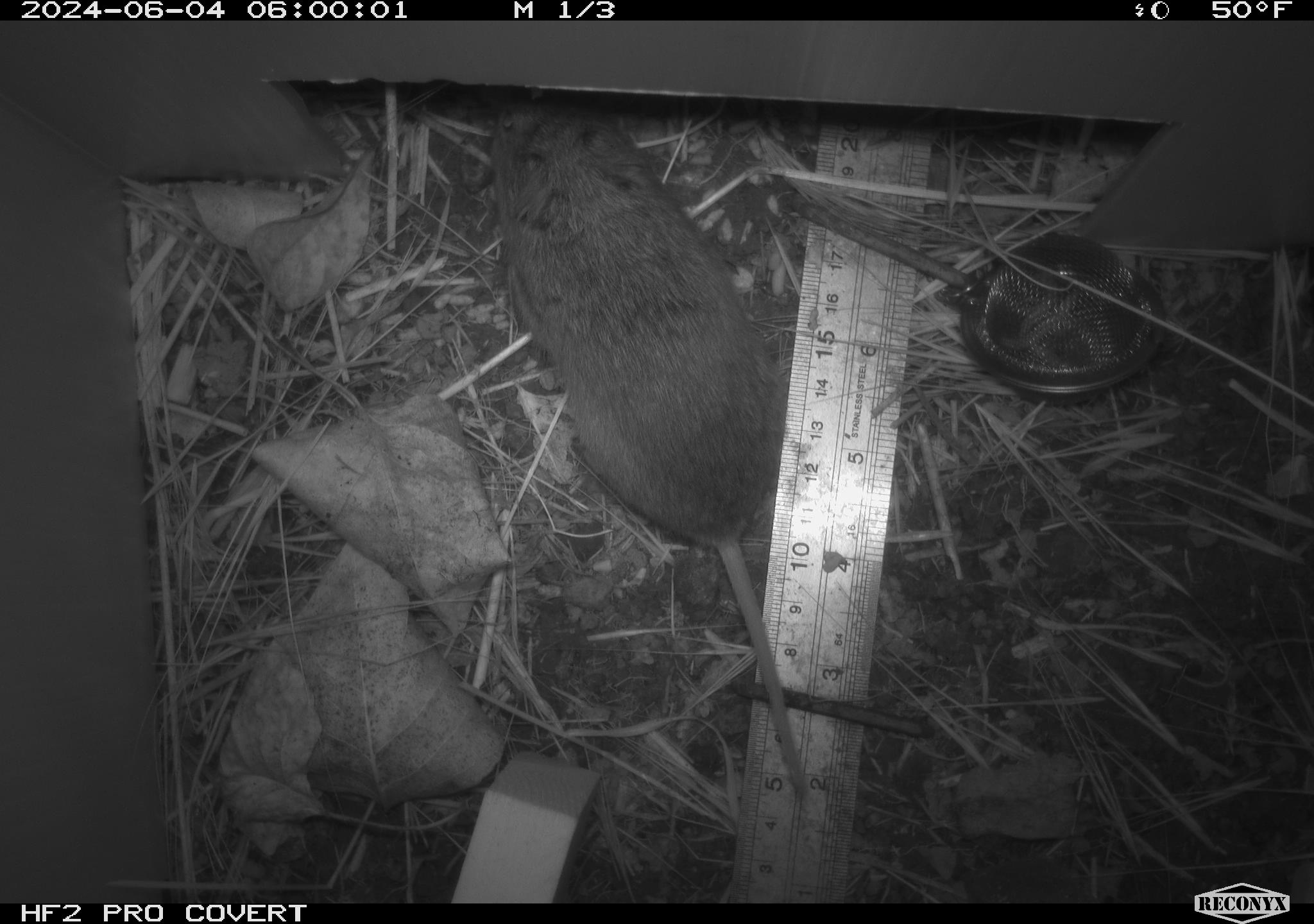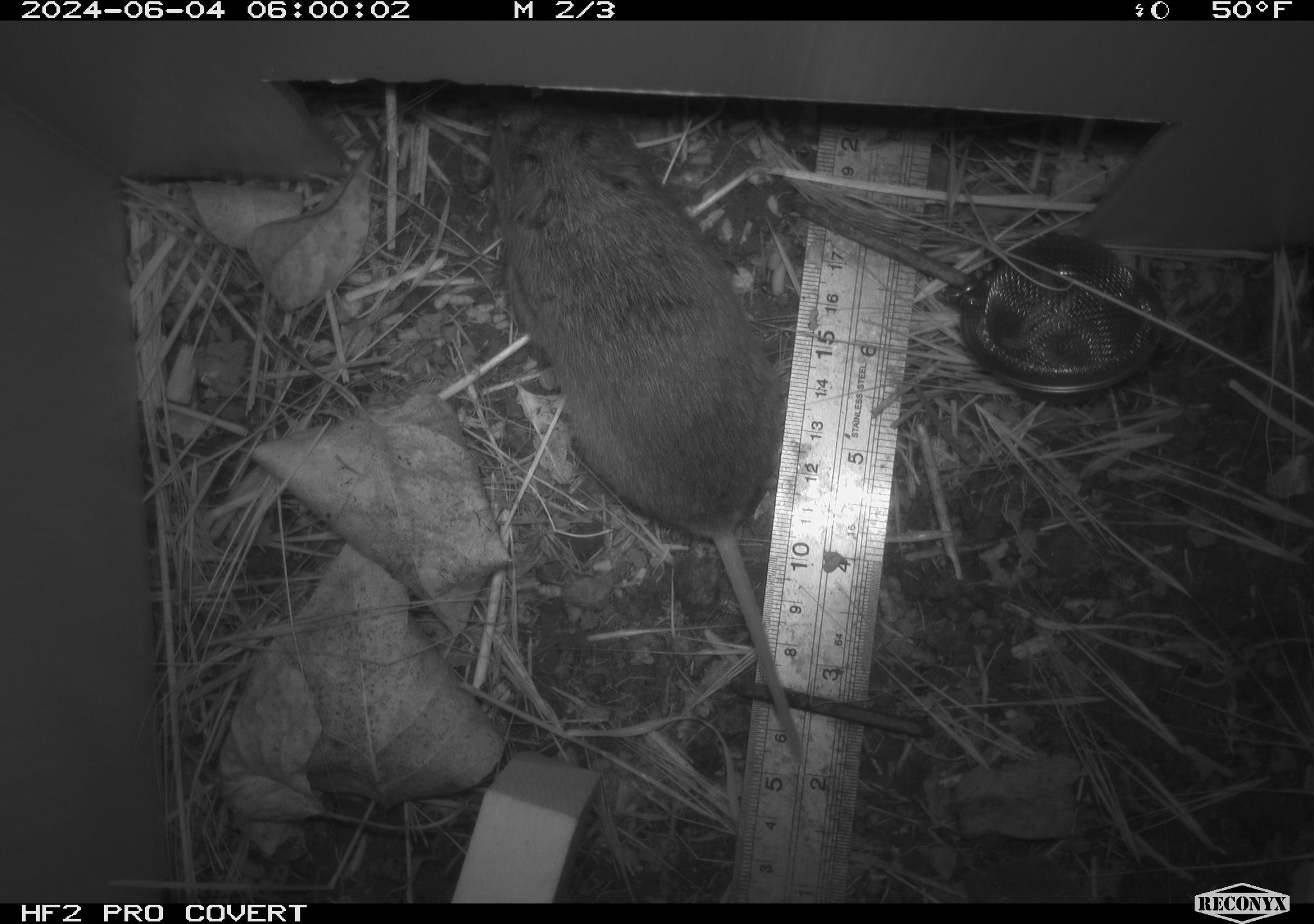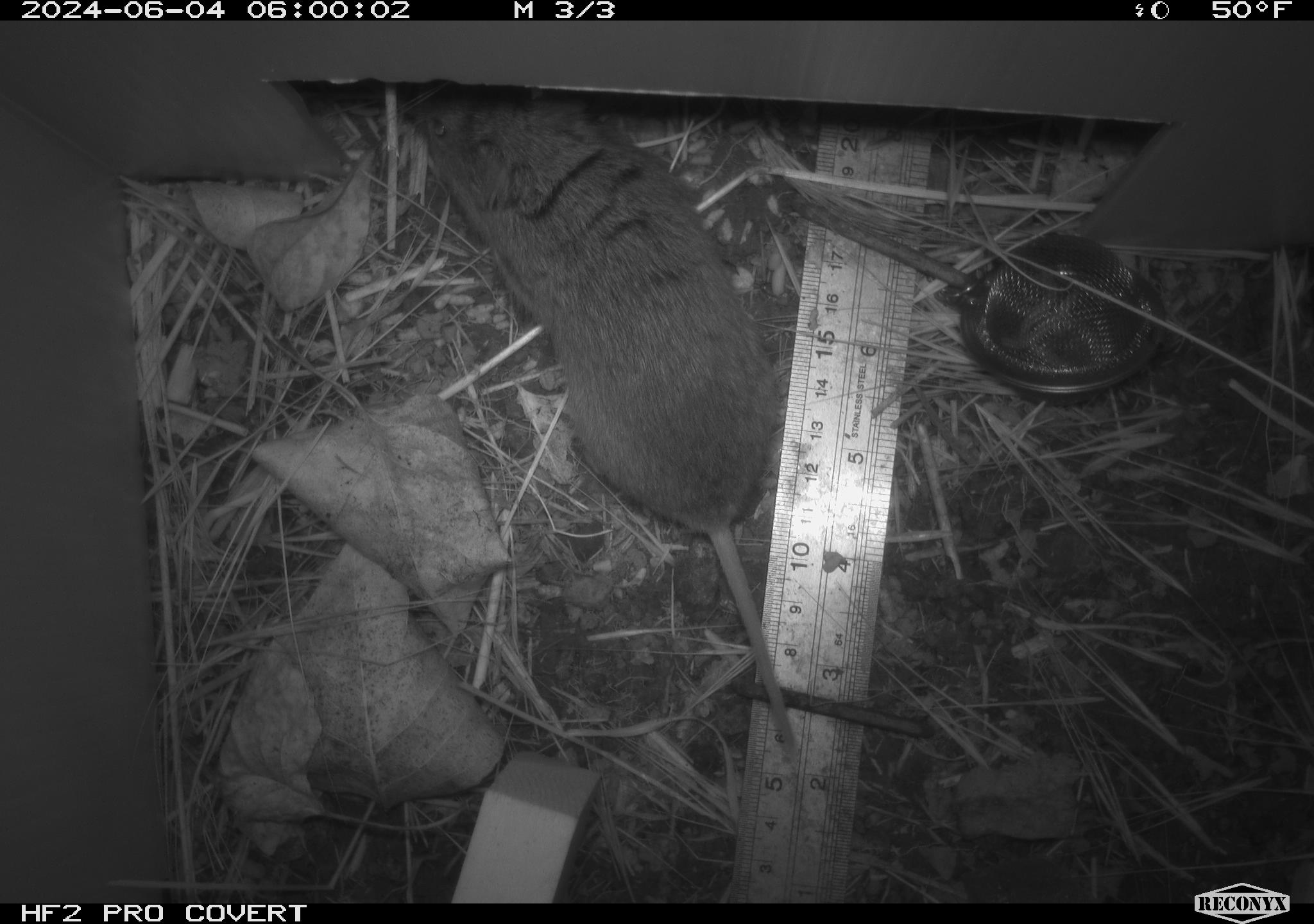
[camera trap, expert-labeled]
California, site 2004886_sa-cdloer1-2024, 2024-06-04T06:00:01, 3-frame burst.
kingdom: Animalia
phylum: Chordata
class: Mammalia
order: Rodentia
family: Cricetidae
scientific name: Arvicolinae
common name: voles, lemmings, and muskrats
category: arvicolinae subfamily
Arvicolinae subfamily (voles, lemmings, and muskrats) (Arvicolinae).